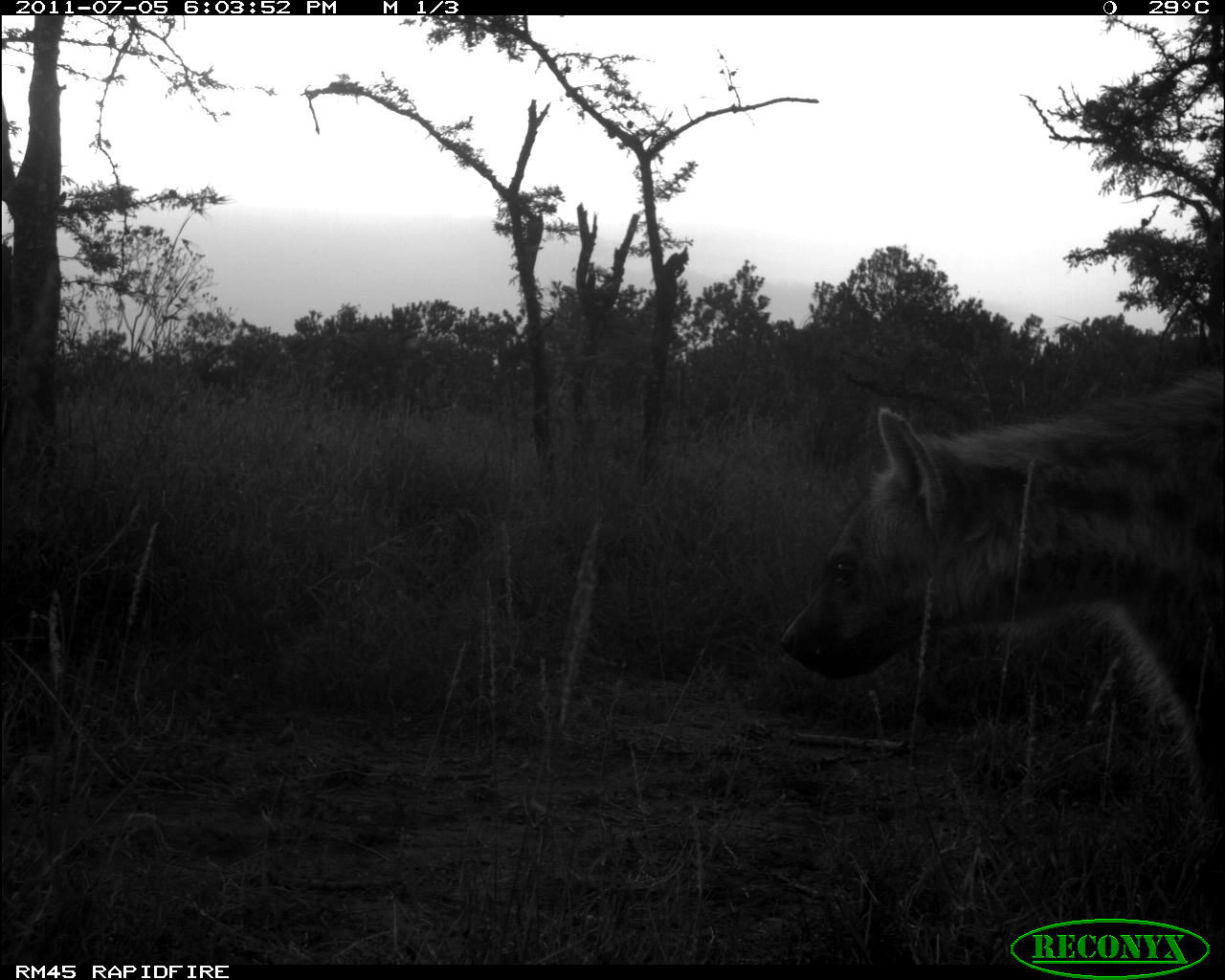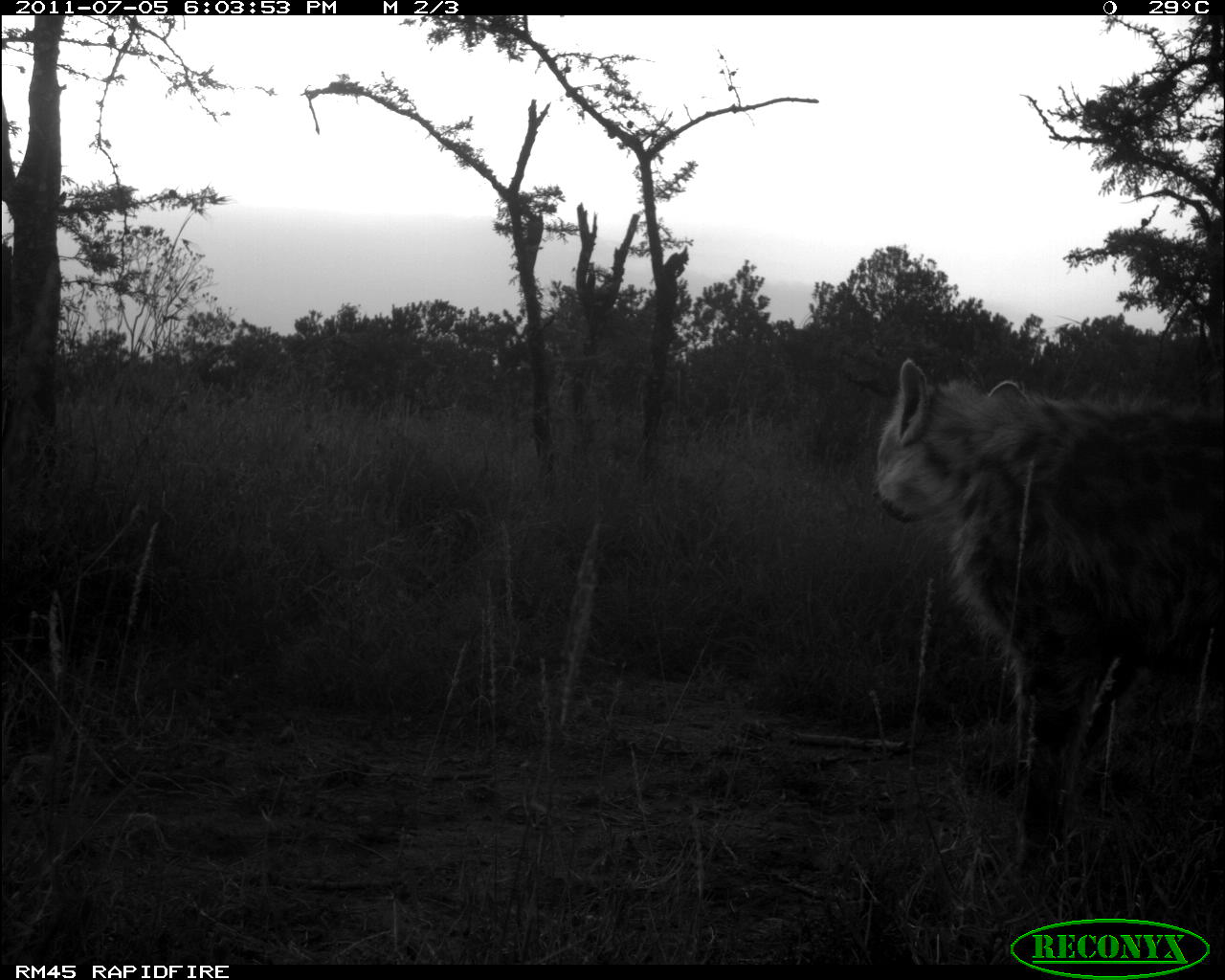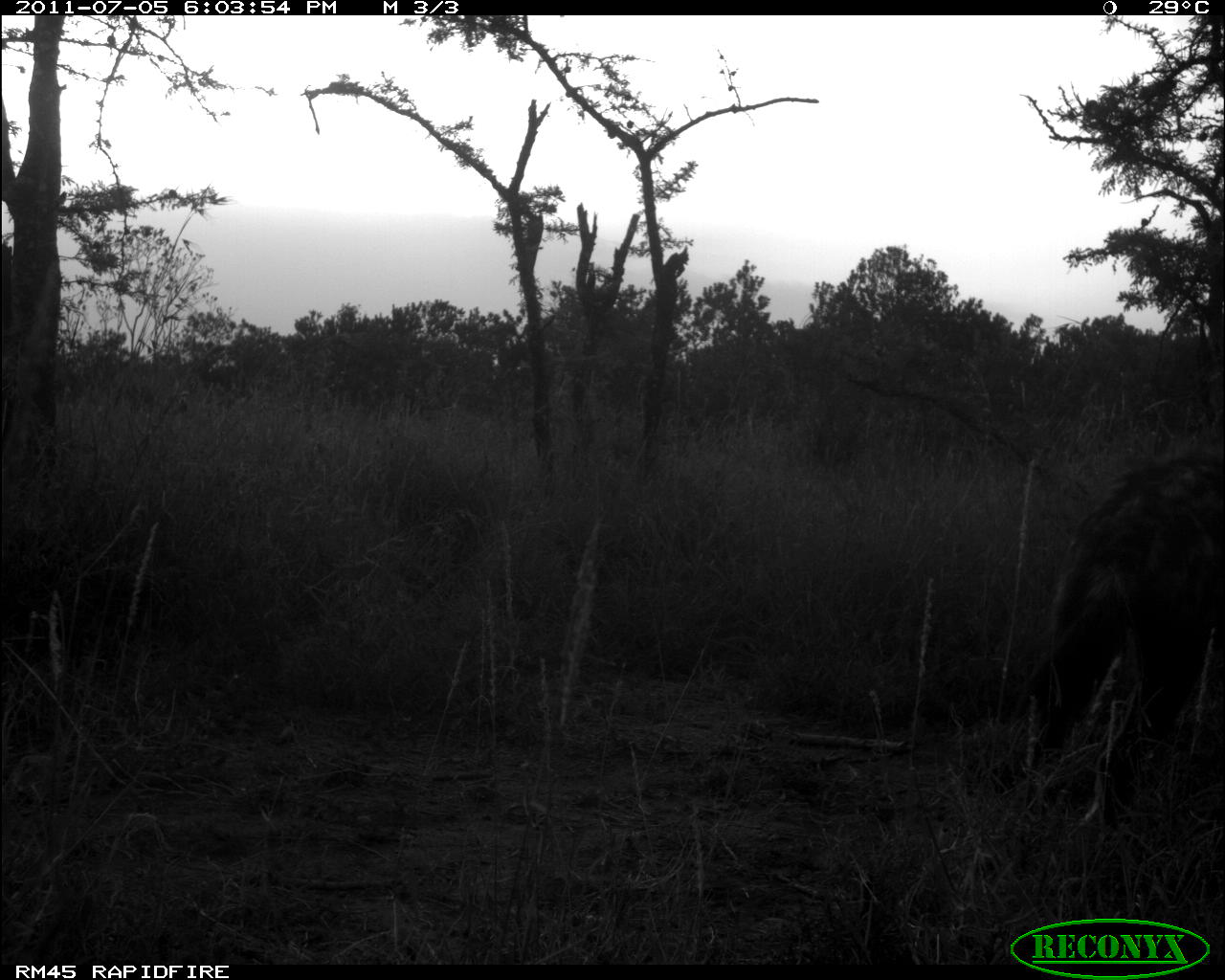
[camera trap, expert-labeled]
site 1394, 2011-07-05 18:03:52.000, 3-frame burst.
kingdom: Animalia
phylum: Chordata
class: Mammalia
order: Carnivora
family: Hyaenidae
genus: Crocuta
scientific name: Crocuta crocuta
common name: spotted hyena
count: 1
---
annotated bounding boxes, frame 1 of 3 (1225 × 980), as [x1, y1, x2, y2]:
crocuta crocuta: [777, 365, 1220, 847]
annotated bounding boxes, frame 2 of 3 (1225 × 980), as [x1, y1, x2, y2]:
crocuta crocuta: [870, 354, 1223, 884]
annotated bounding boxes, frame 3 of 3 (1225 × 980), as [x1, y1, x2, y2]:
crocuta crocuta: [1006, 449, 1224, 834]